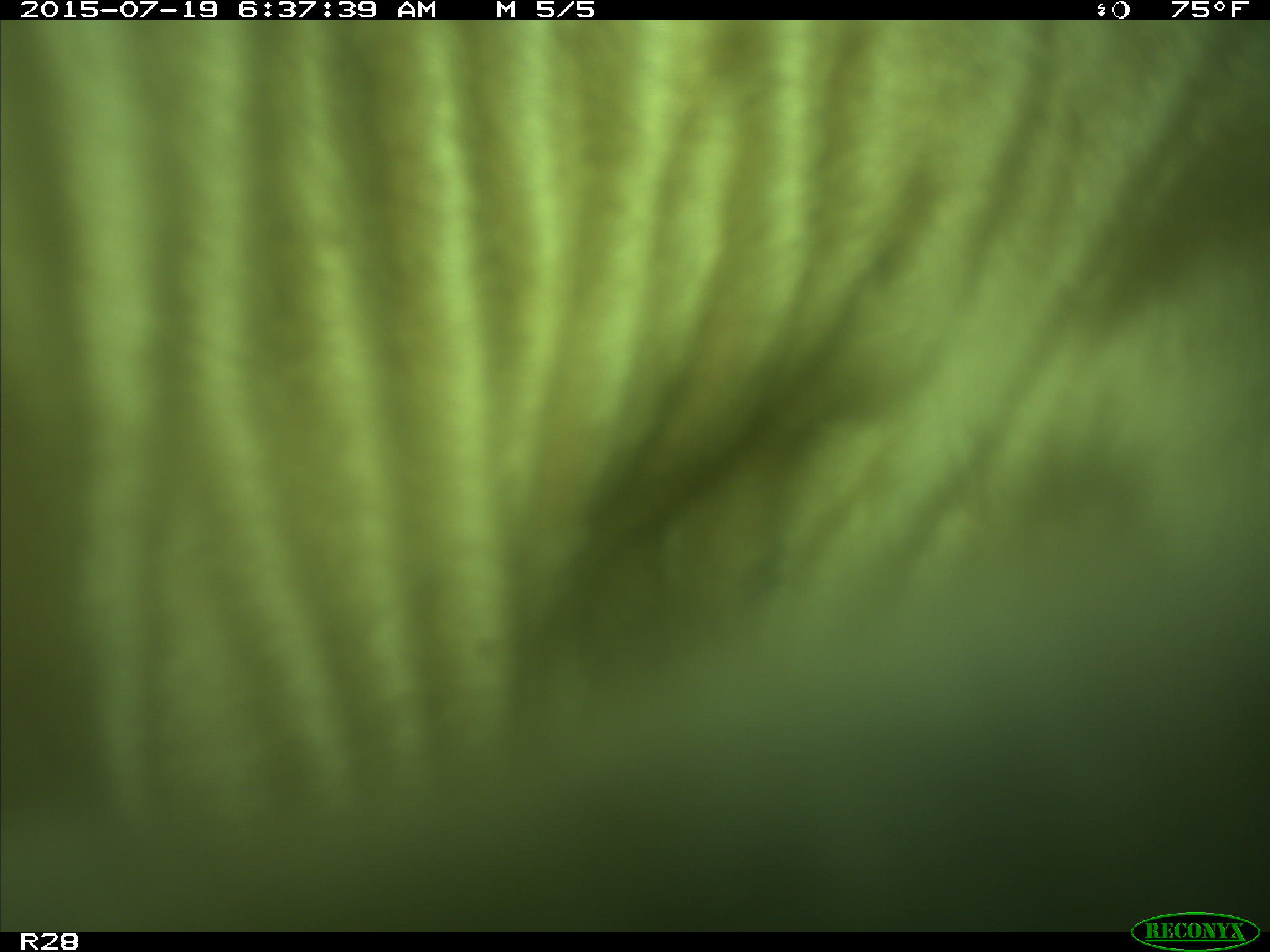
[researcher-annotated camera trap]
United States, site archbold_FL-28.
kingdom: Animalia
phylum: Chordata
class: Mammalia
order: Artiodactyla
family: Bovidae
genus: Bos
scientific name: Bos taurus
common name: domestic cow